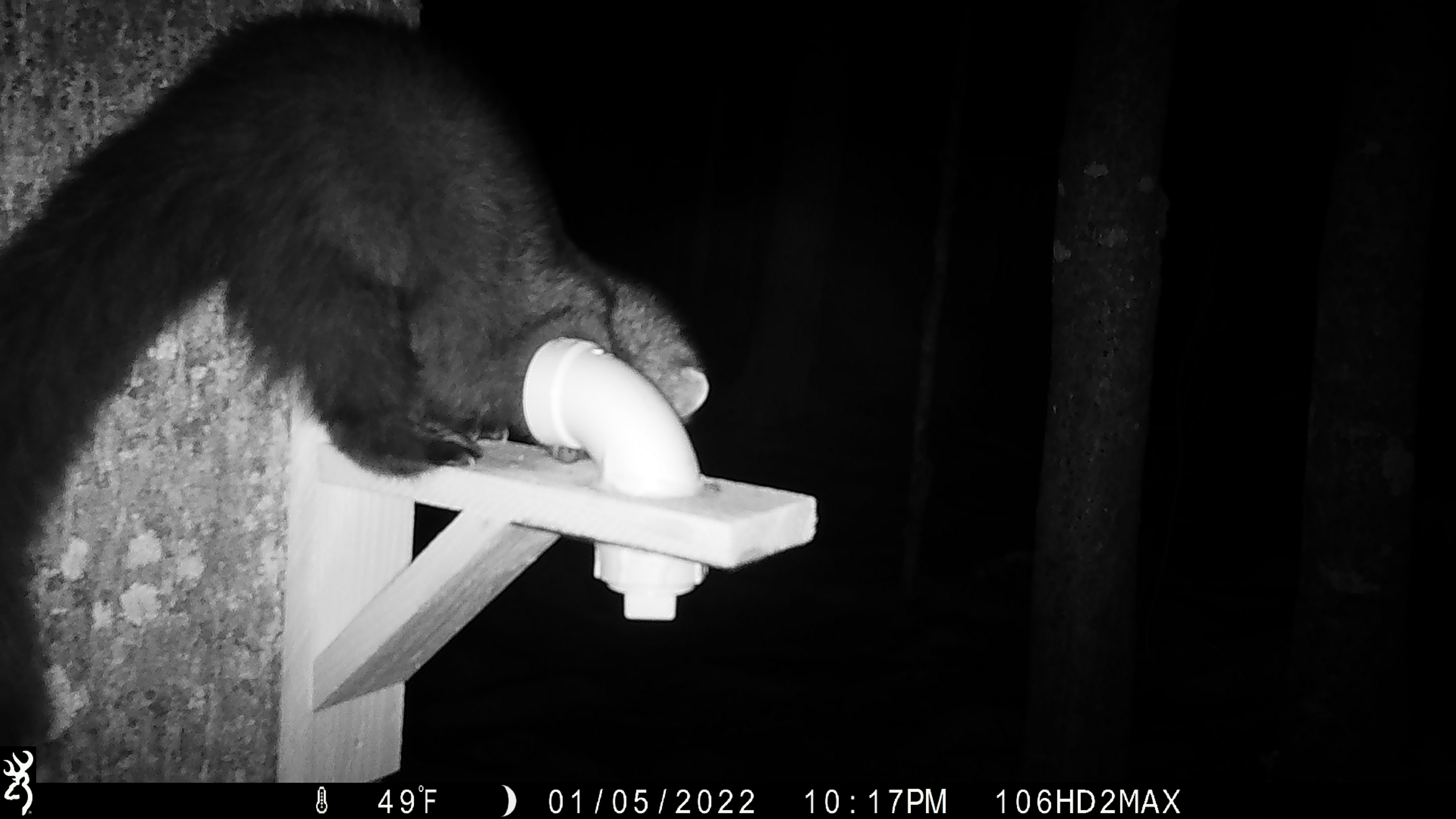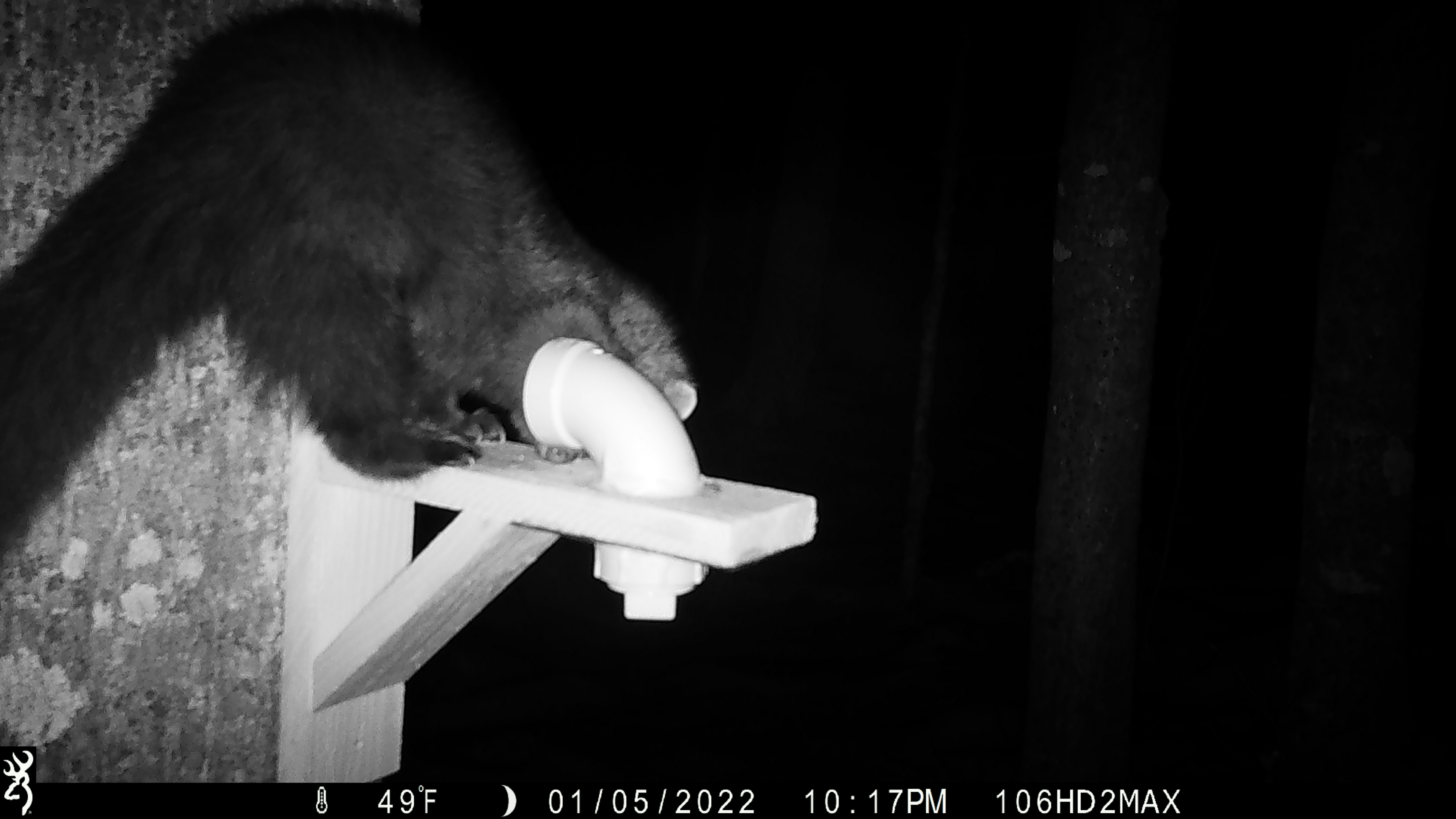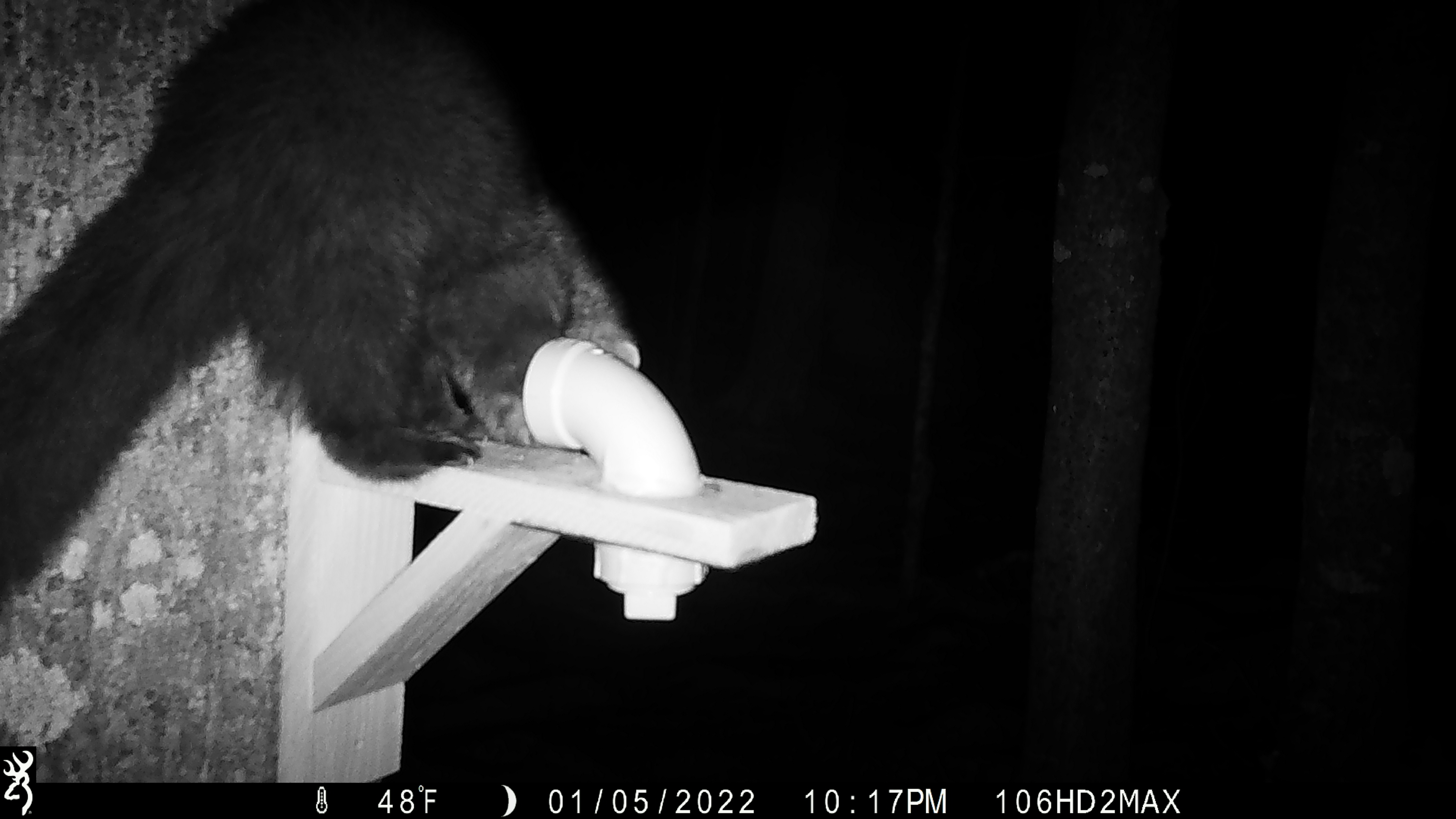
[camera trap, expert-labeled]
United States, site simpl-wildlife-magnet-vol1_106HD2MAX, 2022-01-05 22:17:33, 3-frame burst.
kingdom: Animalia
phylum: Chordata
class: Mammalia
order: Carnivora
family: Mustelidae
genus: Pekania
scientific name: Pekania pennanti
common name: fisher